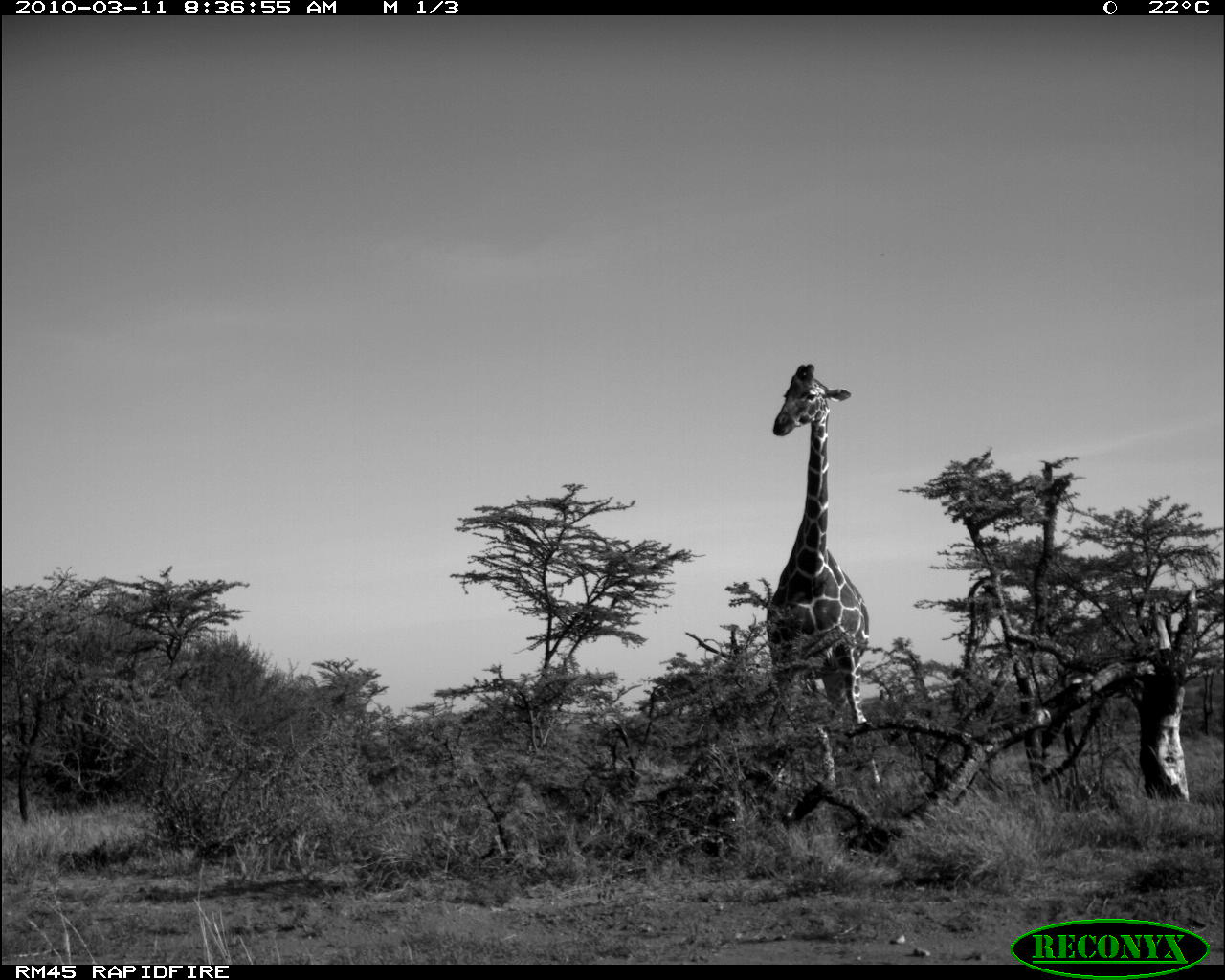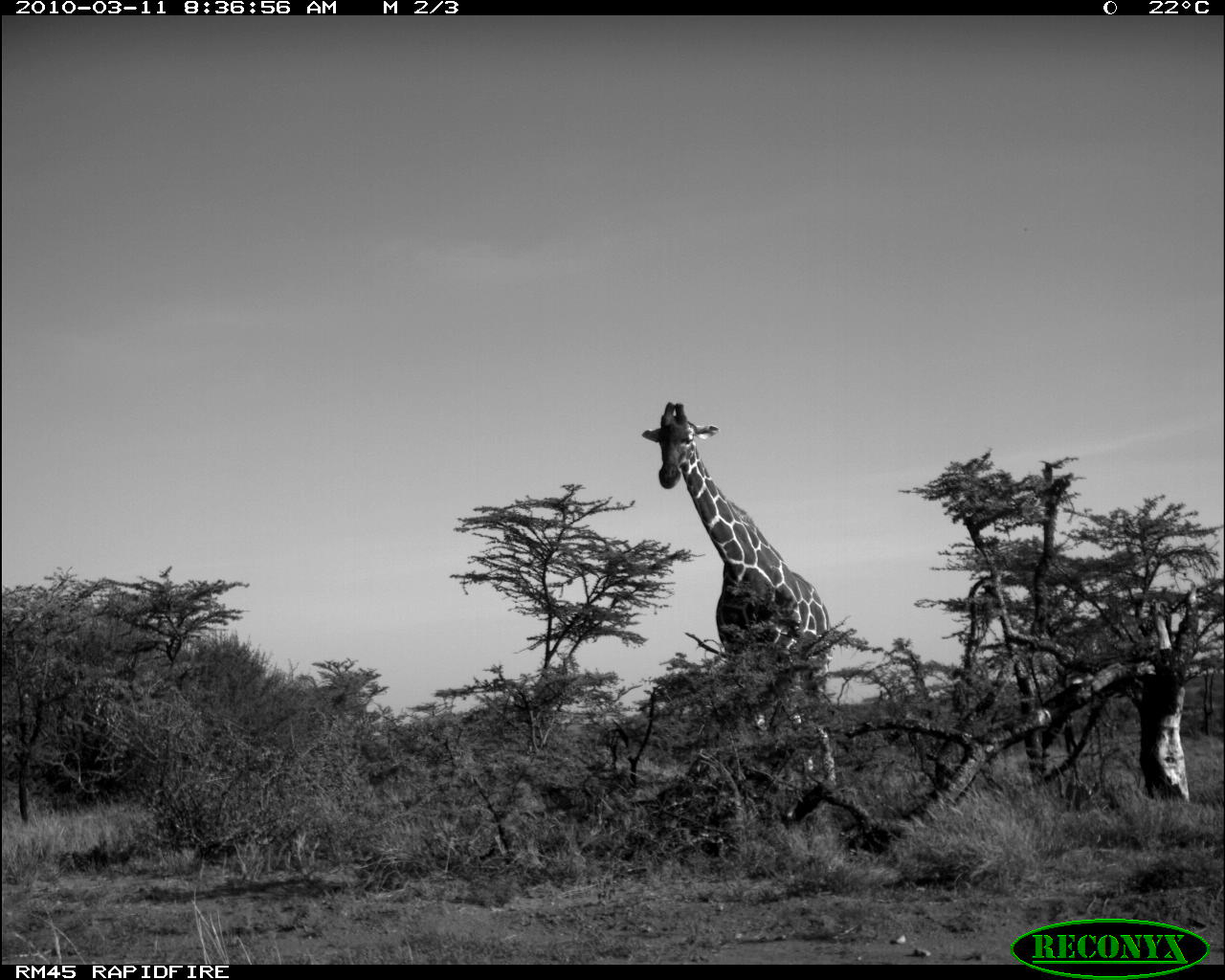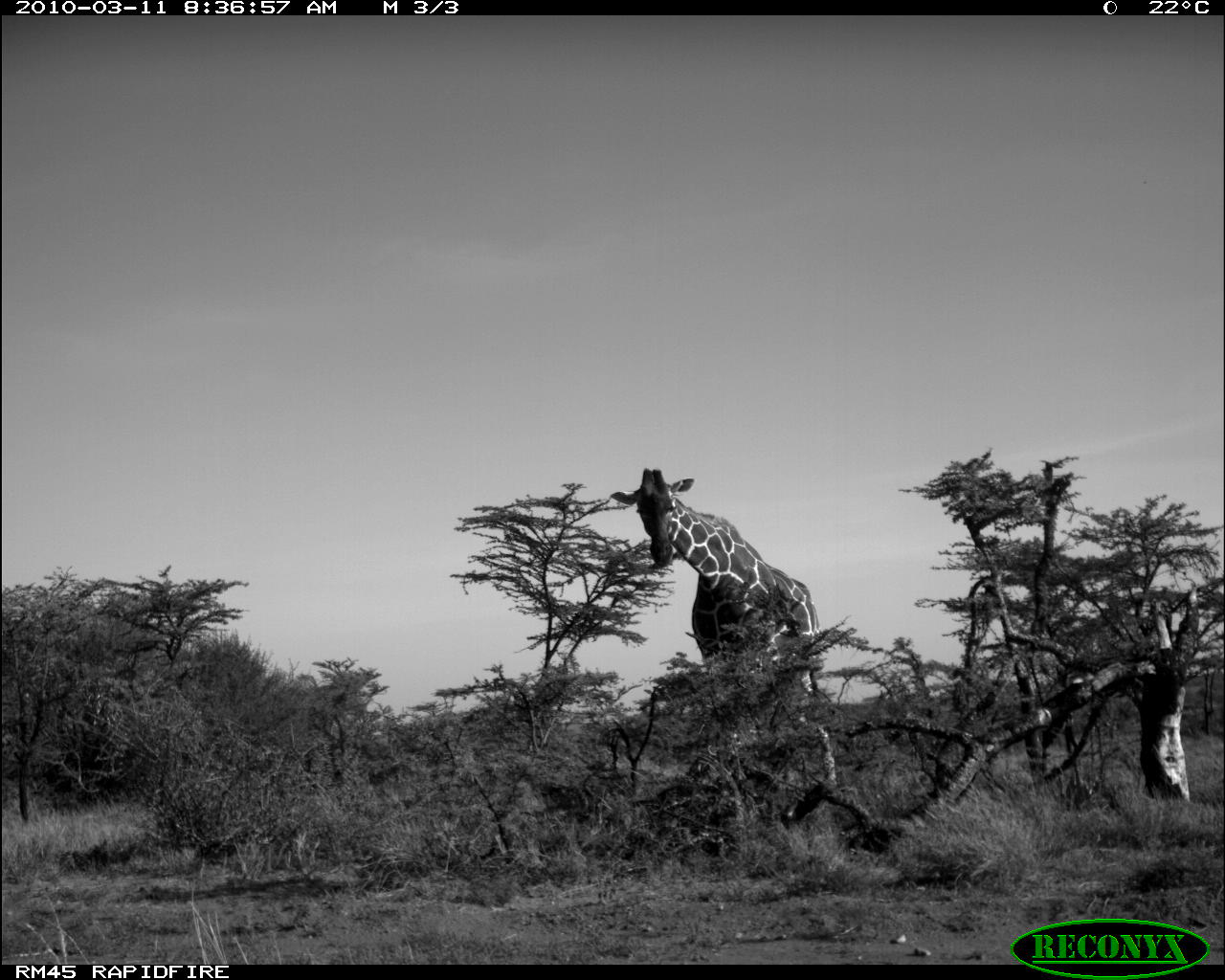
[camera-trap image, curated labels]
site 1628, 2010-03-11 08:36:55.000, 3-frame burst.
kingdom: Animalia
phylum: Chordata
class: Mammalia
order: Artiodactyla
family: Giraffidae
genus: Giraffa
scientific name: Giraffa camelopardalis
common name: giraffe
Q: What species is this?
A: Giraffa camelopardalis (giraffe).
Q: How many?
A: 1.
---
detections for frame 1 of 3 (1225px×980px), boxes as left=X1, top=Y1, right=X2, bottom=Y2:
giraffa camelopardalis: left=766, top=364, right=881, bottom=784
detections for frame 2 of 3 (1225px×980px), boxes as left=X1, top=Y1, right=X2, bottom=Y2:
giraffa camelopardalis: left=642, top=401, right=837, bottom=788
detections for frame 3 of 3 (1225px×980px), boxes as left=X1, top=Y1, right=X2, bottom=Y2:
giraffa camelopardalis: left=609, top=466, right=823, bottom=699